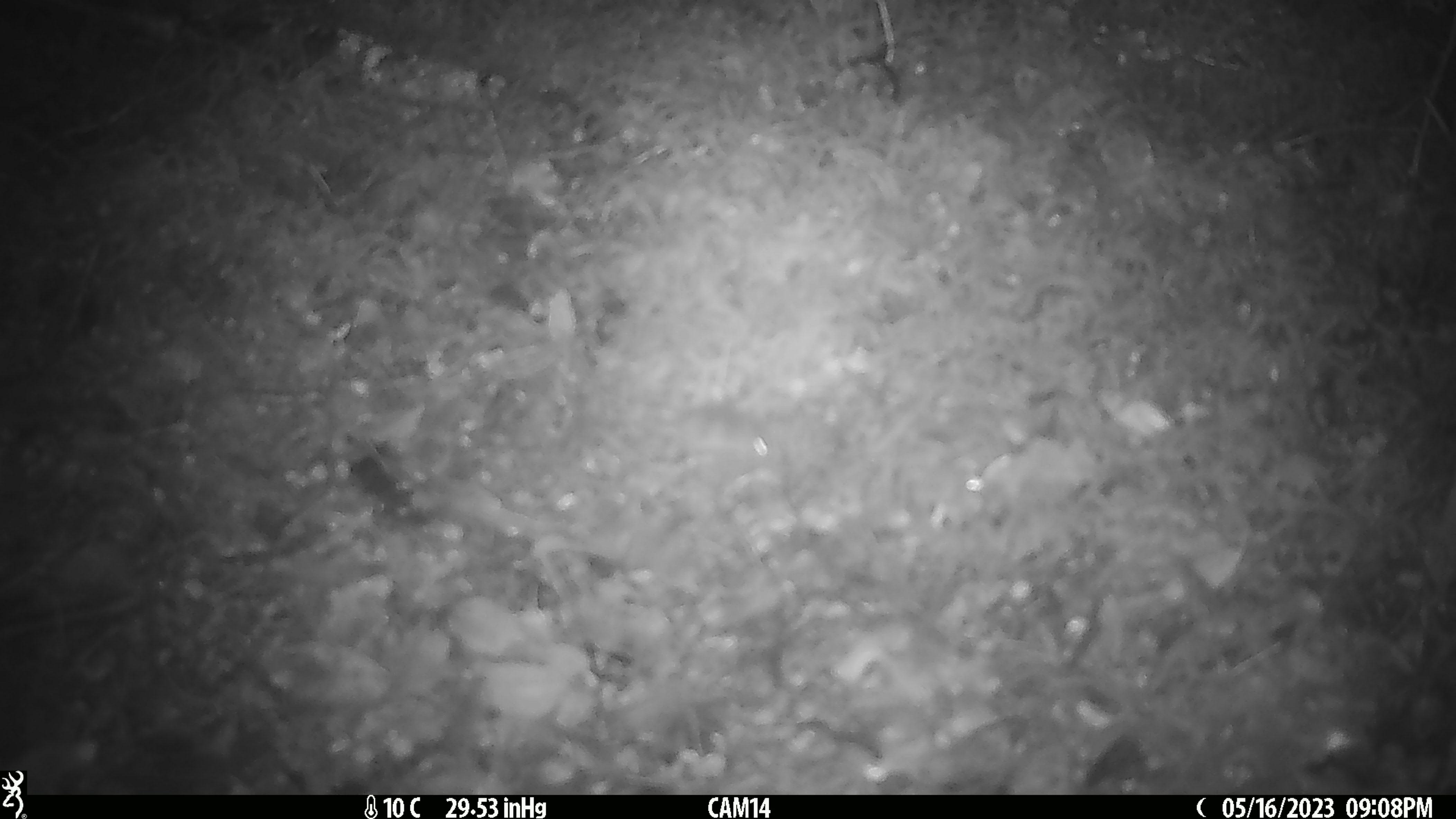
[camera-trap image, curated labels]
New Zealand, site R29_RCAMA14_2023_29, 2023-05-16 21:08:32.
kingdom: Animalia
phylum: Chordata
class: Mammalia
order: Rodentia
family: Muridae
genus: Mus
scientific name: Mus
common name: mouse